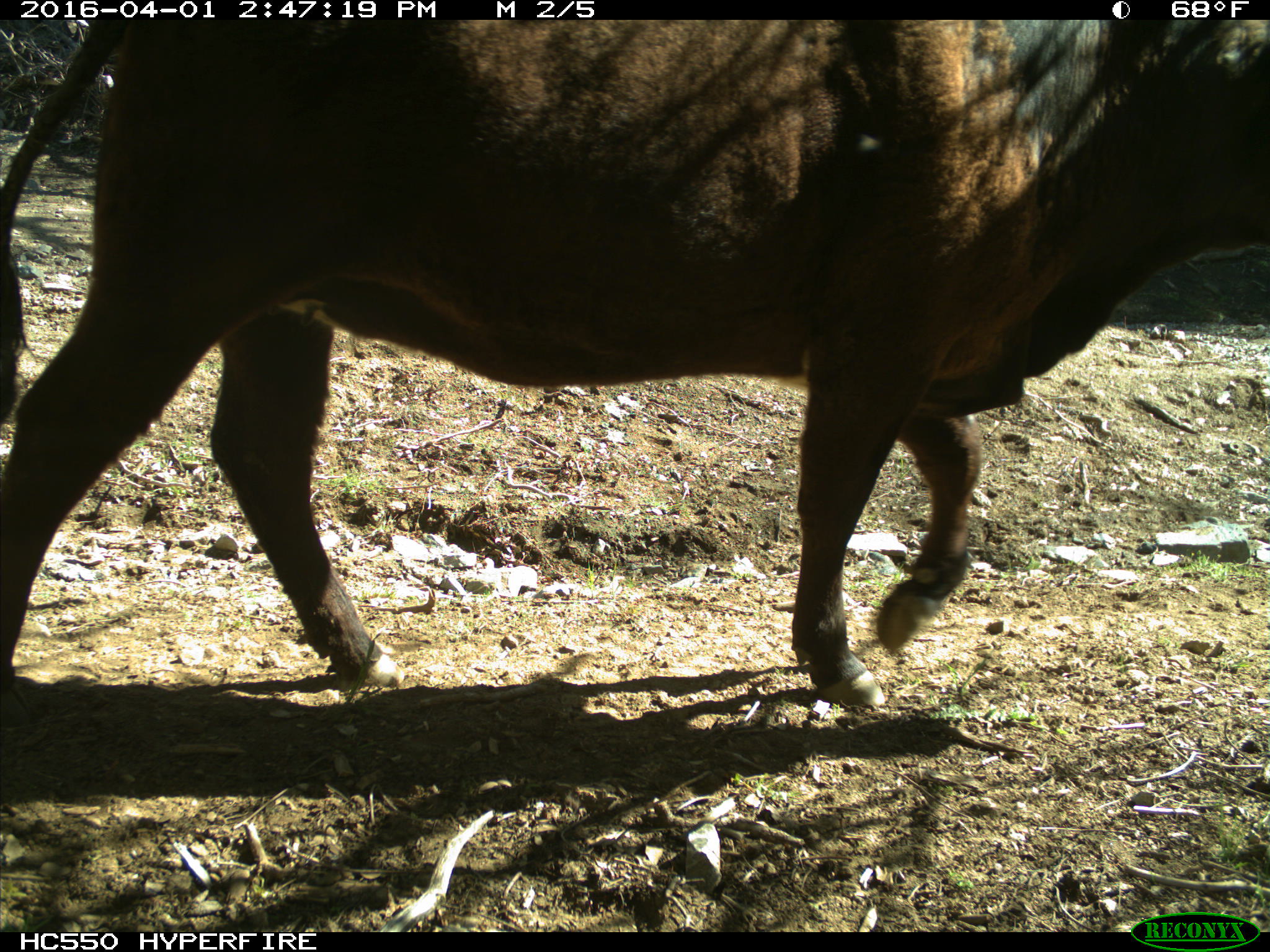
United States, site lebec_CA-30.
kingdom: Animalia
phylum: Chordata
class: Mammalia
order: Artiodactyla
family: Bovidae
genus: Bos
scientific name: Bos taurus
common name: domestic cow